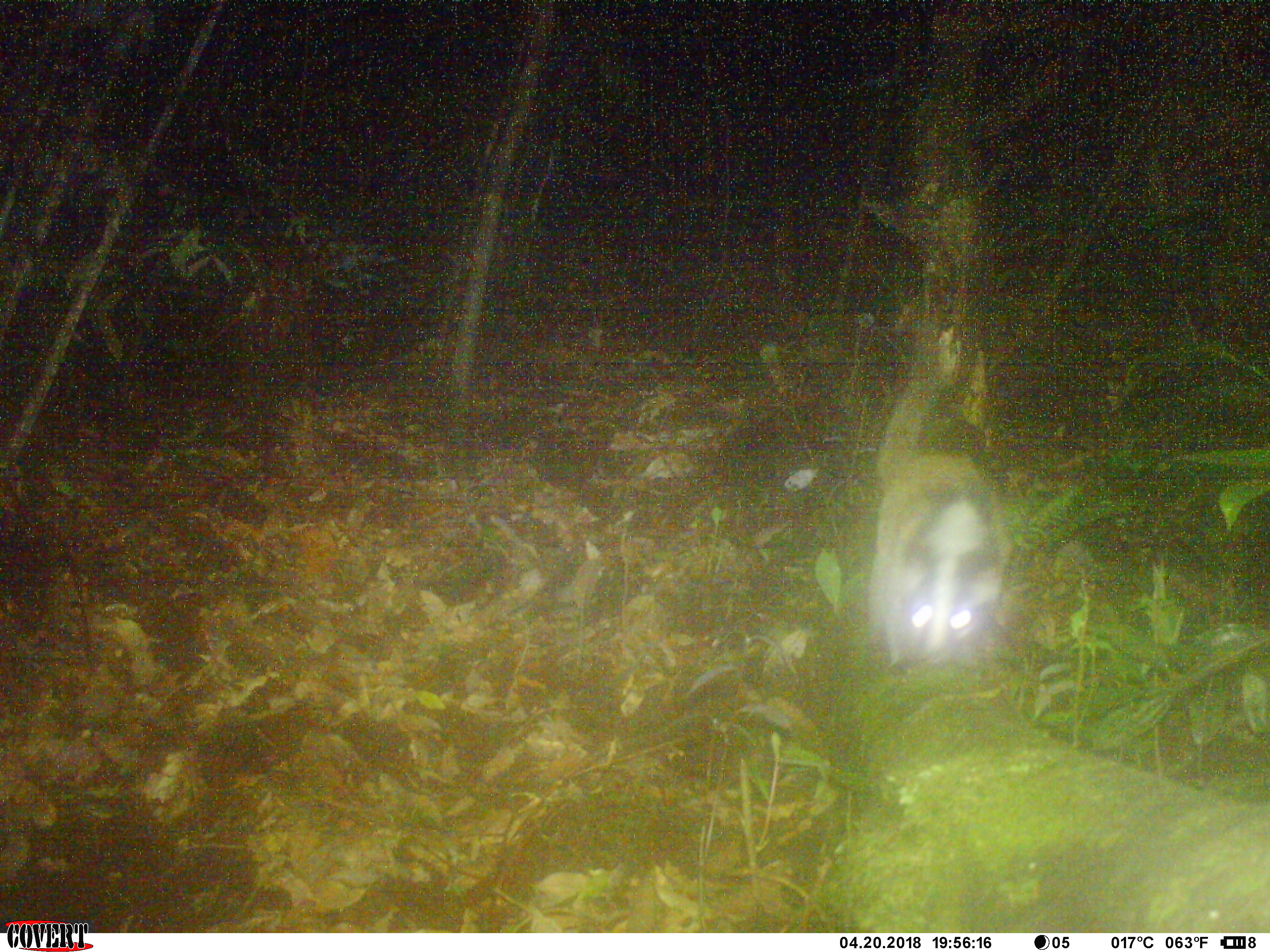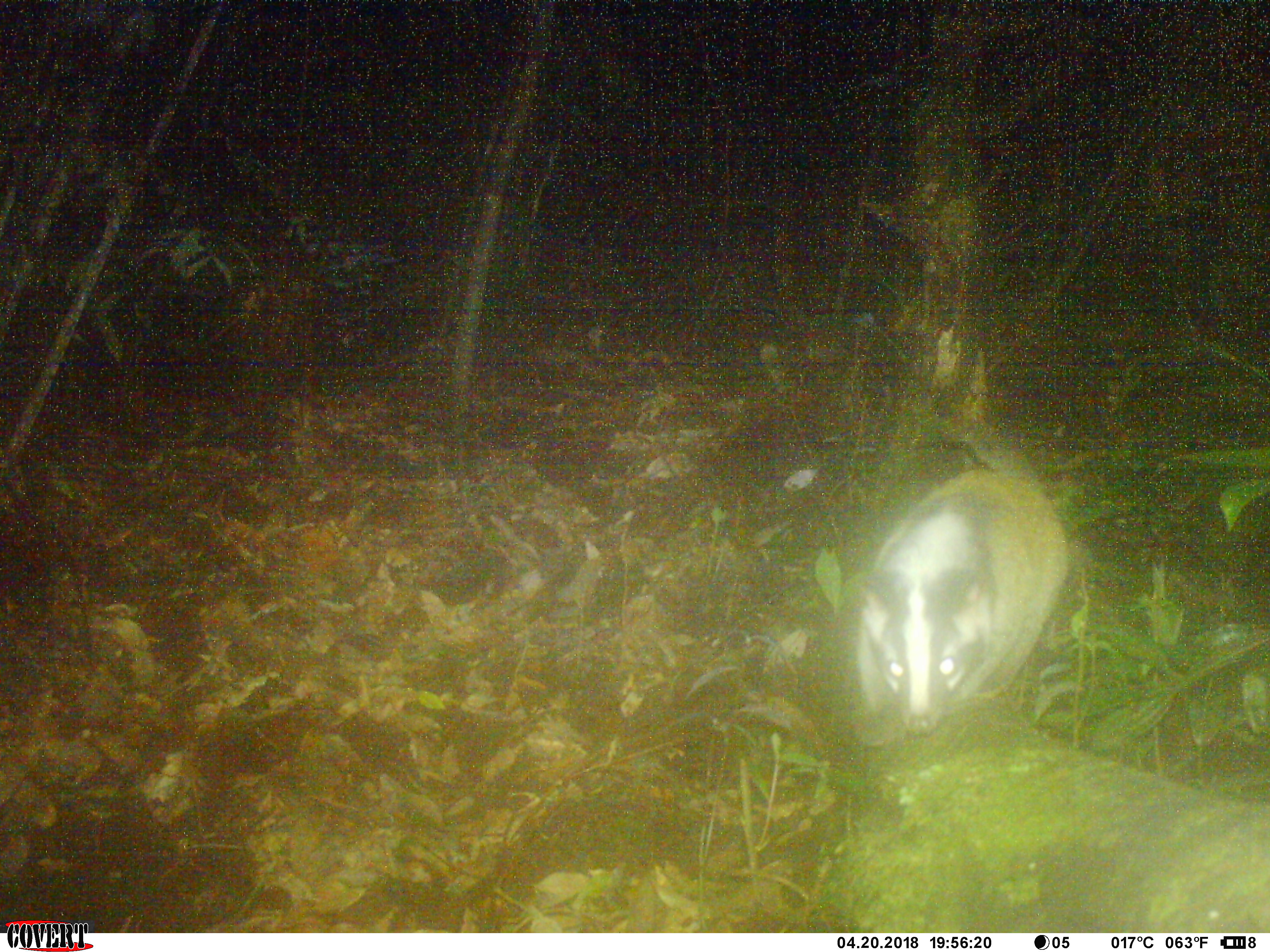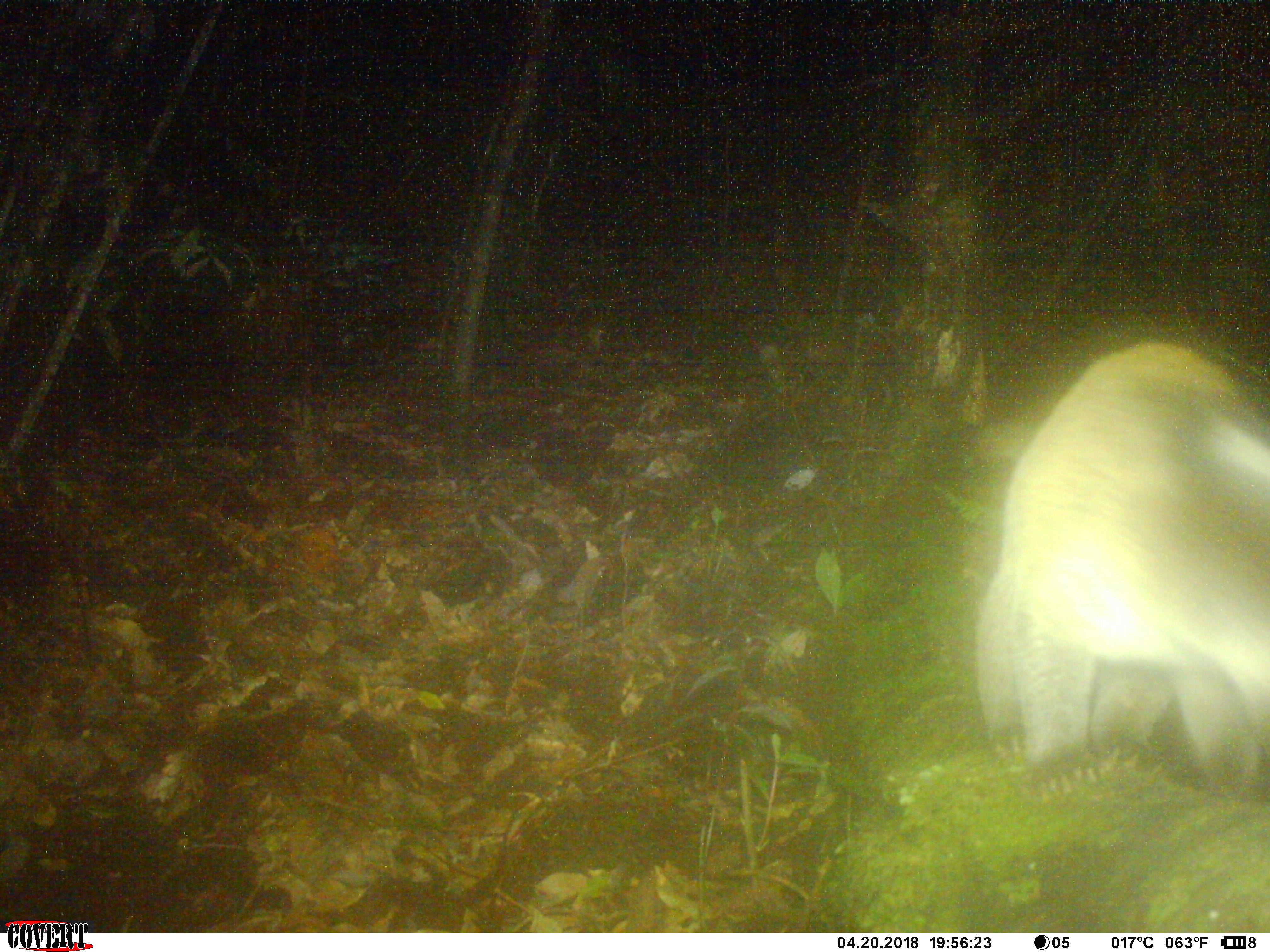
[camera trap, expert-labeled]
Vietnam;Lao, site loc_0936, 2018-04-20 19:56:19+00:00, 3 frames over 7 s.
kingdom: Animalia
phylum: Chordata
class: Mammalia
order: Carnivora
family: Viverridae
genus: Paguma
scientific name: Paguma larvata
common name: masked palm civet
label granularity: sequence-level